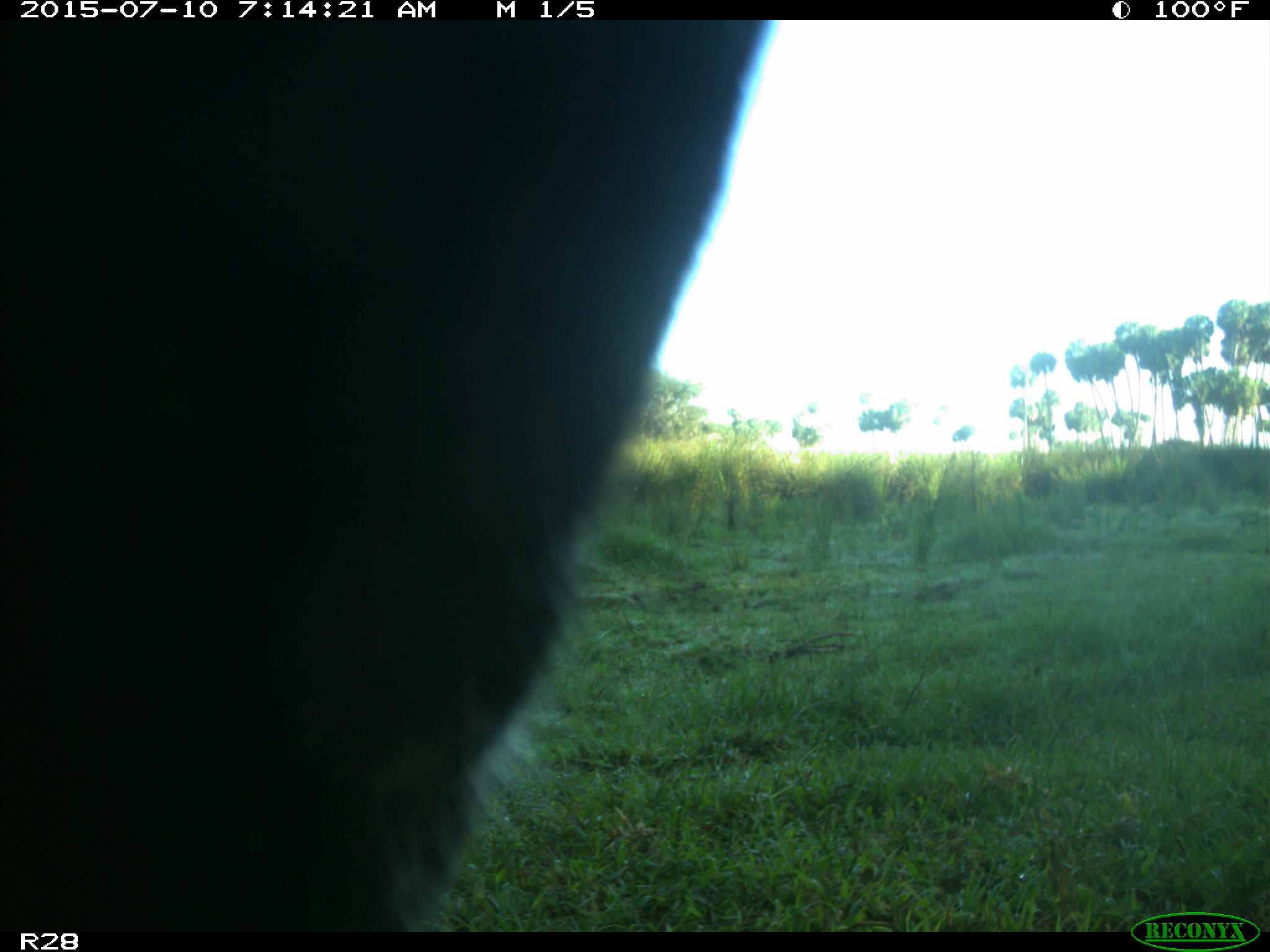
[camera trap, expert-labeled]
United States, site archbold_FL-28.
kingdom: Animalia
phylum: Chordata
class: Mammalia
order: Artiodactyla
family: Bovidae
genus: Bos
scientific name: Bos taurus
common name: domestic cow